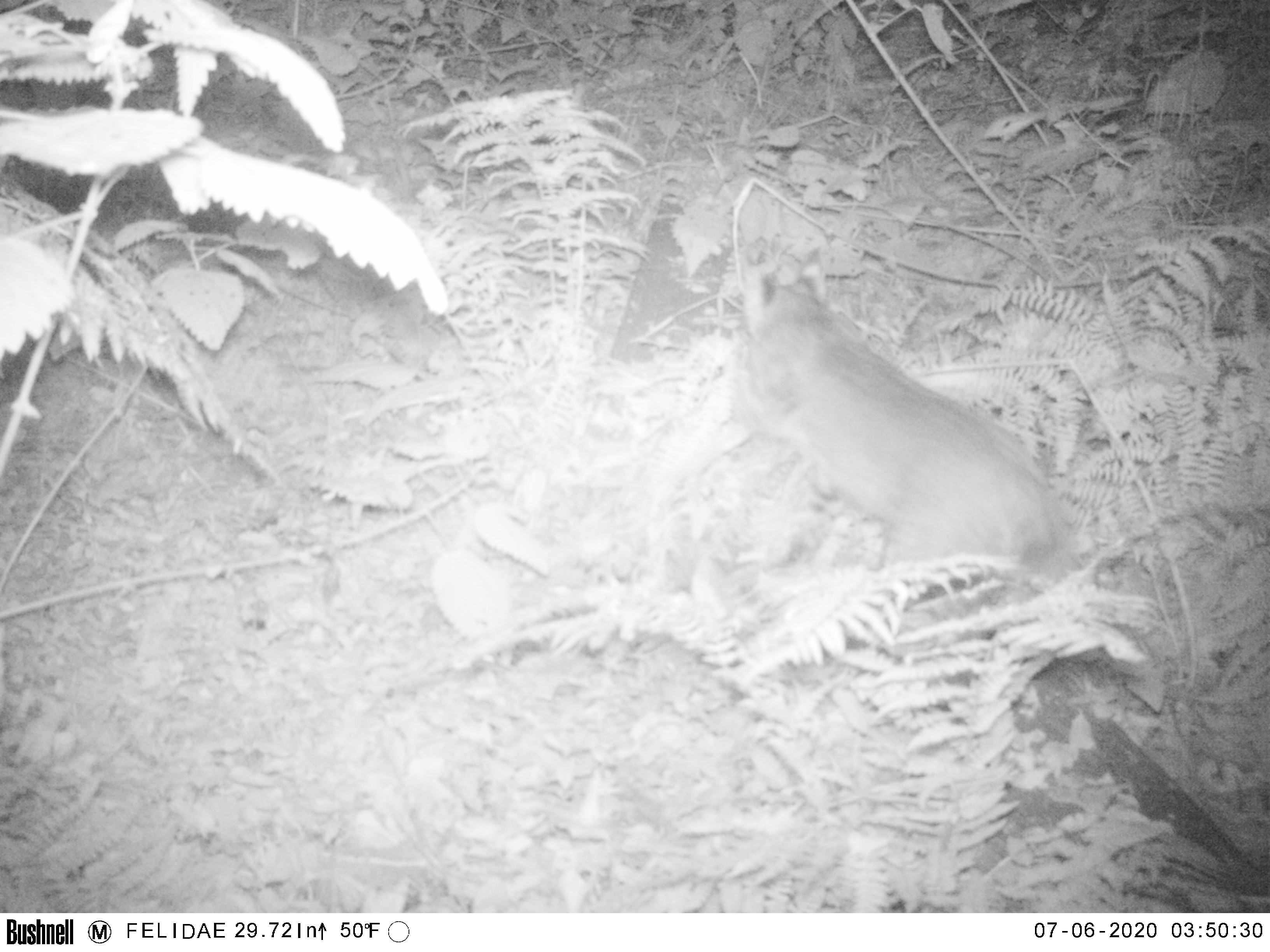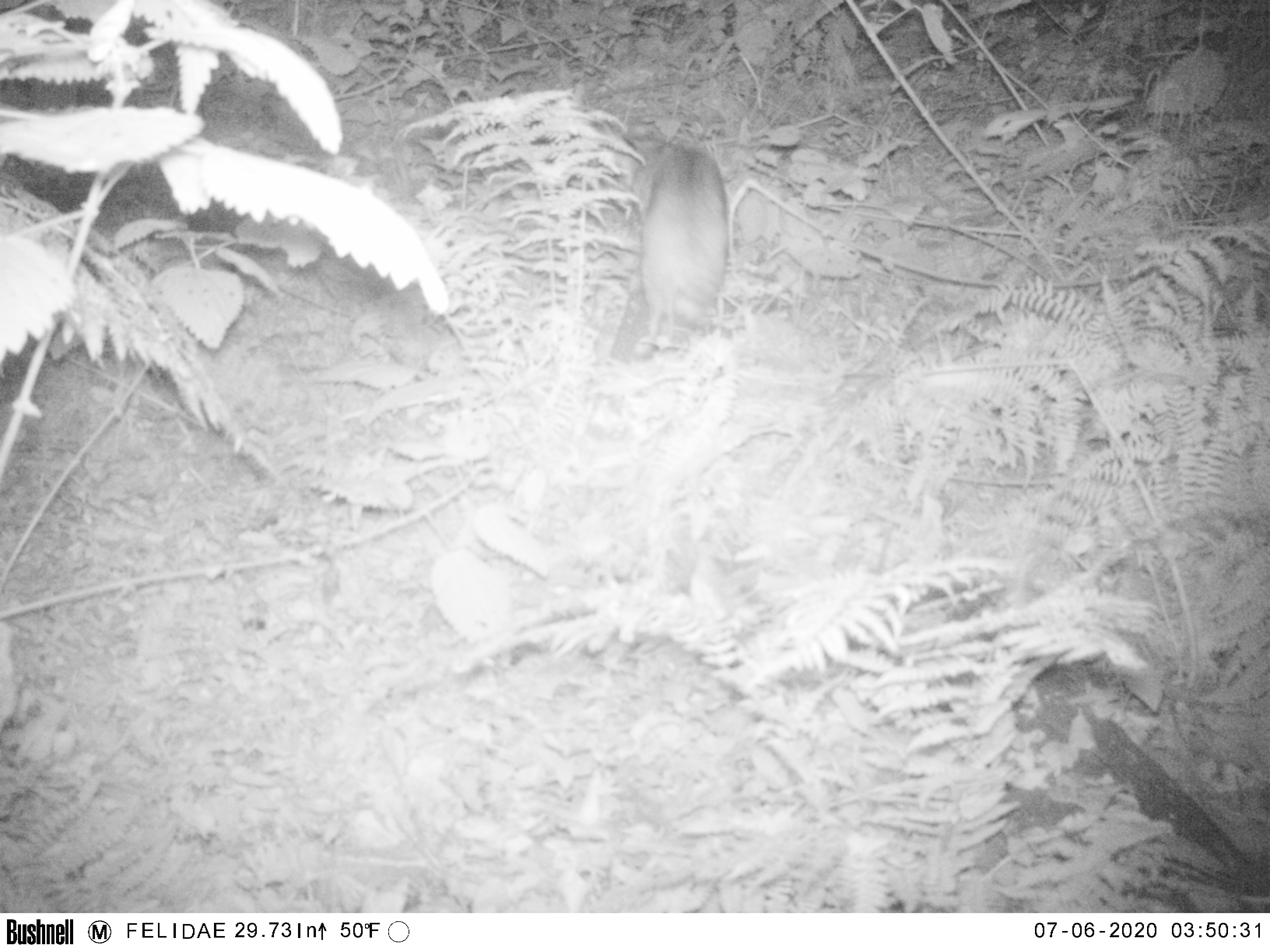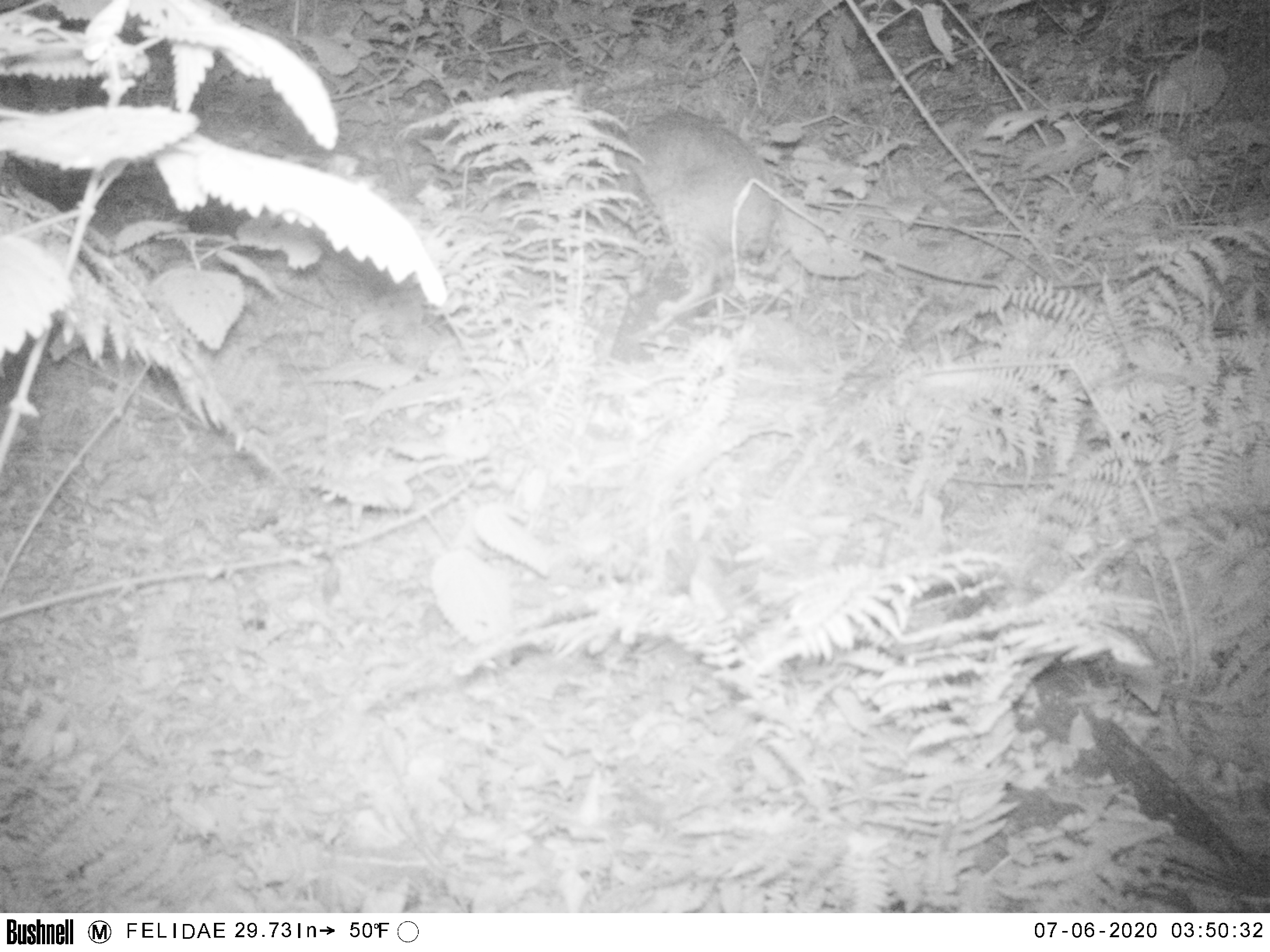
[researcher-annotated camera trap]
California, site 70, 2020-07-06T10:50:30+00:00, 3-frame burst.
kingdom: Animalia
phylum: Chordata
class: Mammalia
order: Carnivora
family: Felidae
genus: Lynx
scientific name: Lynx rufus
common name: bobcat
Bobcat (Lynx rufus).